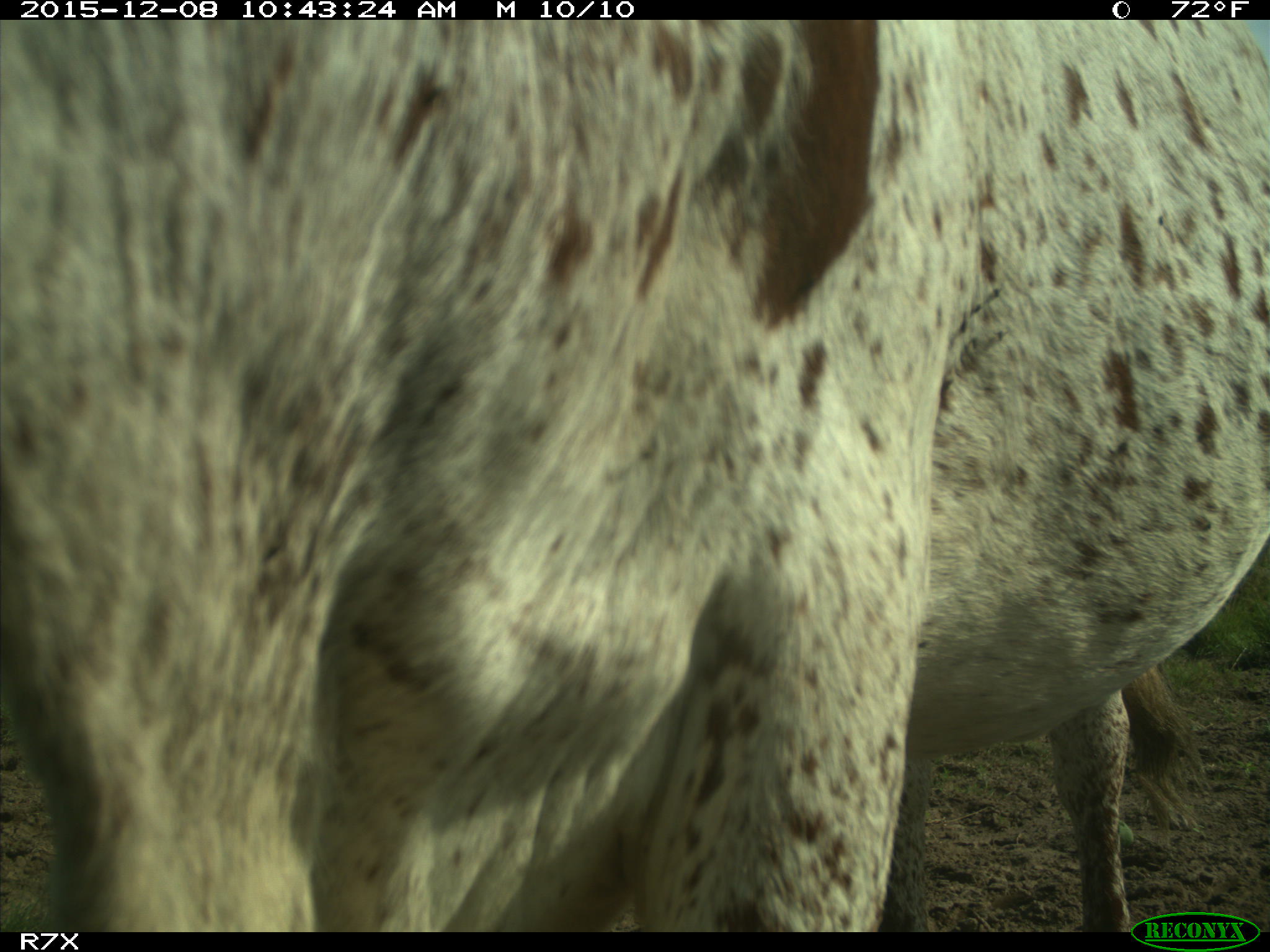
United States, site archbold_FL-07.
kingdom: Animalia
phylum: Chordata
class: Mammalia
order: Artiodactyla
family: Bovidae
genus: Bos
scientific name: Bos taurus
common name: domestic cow